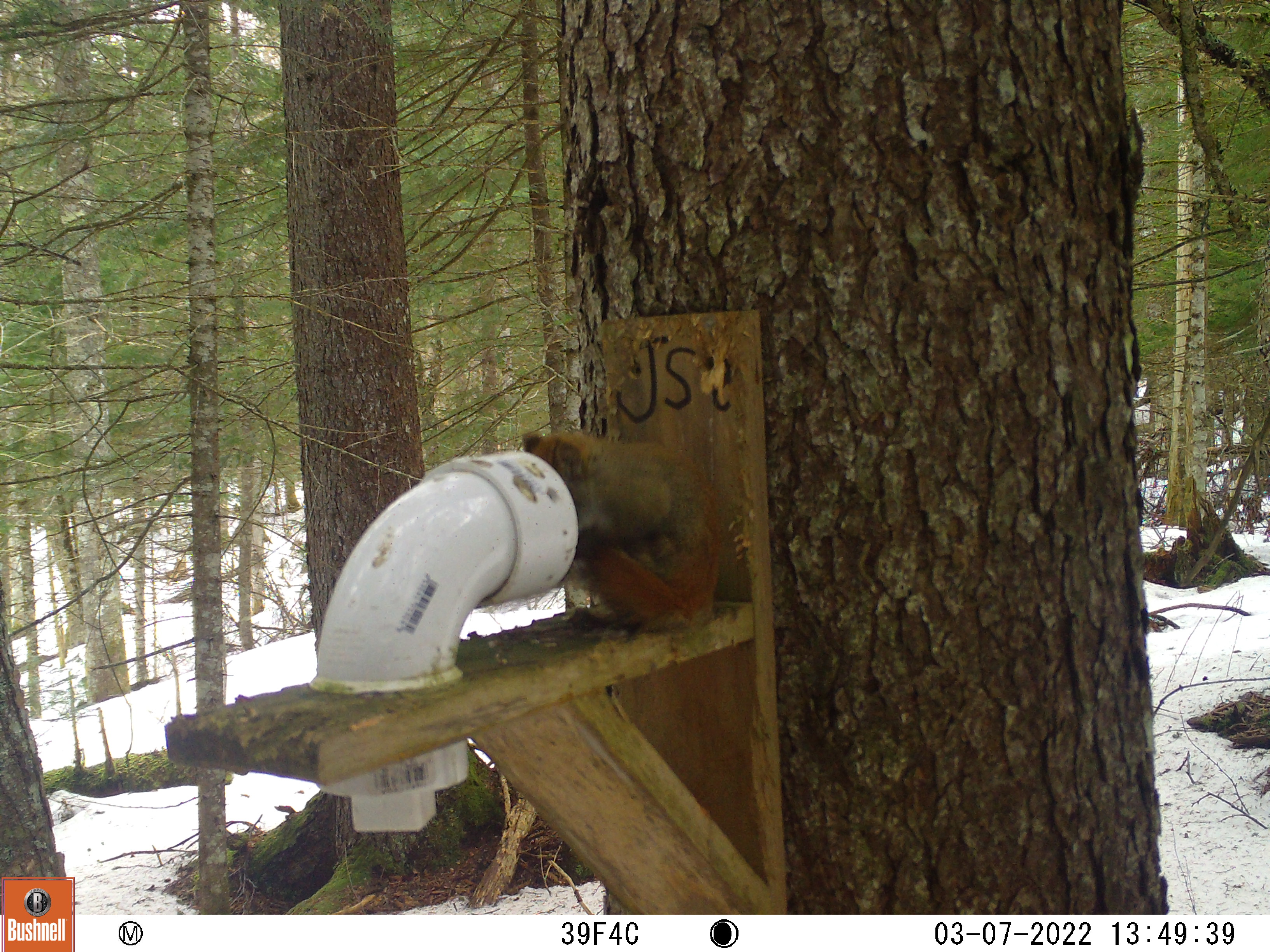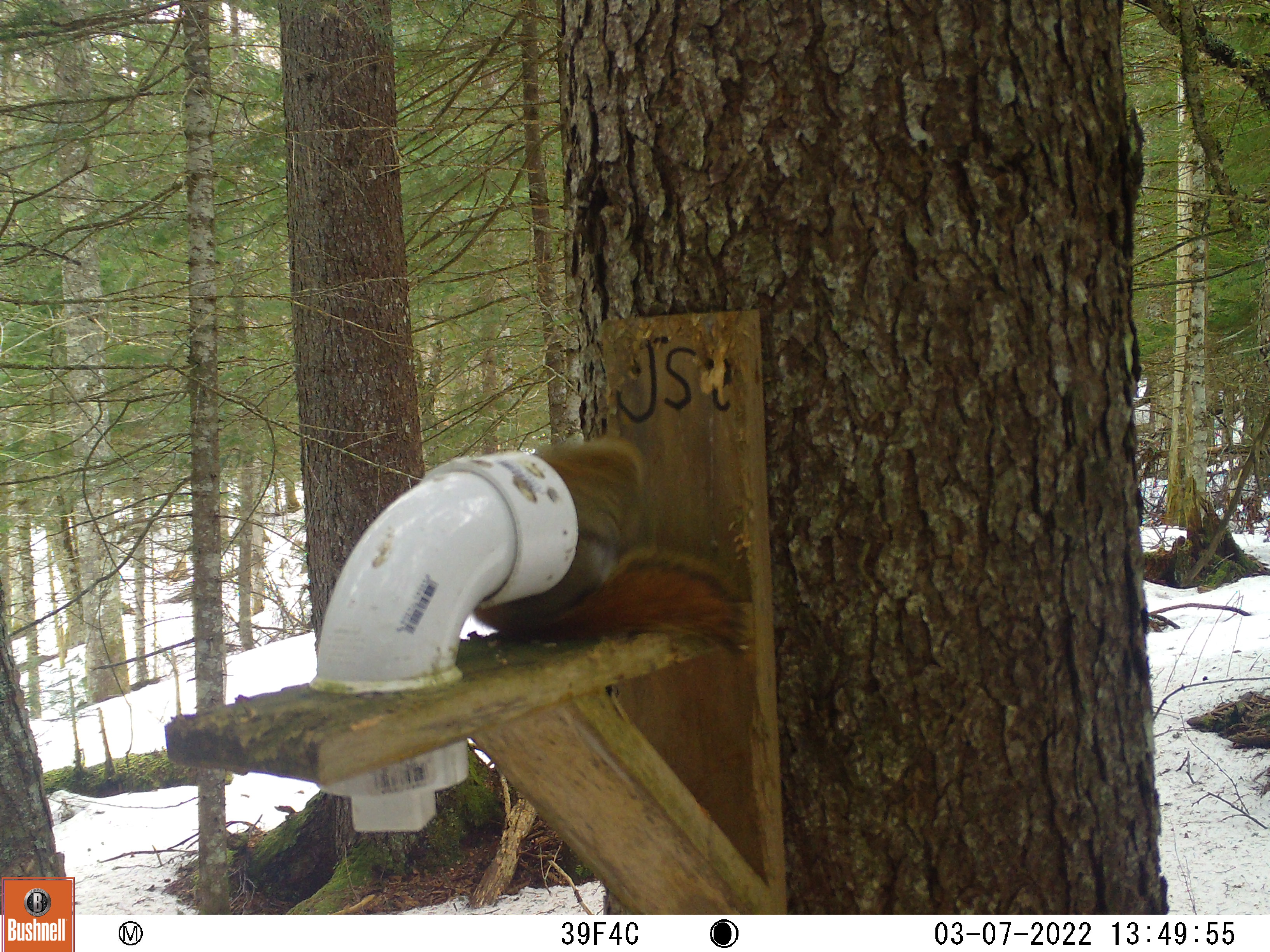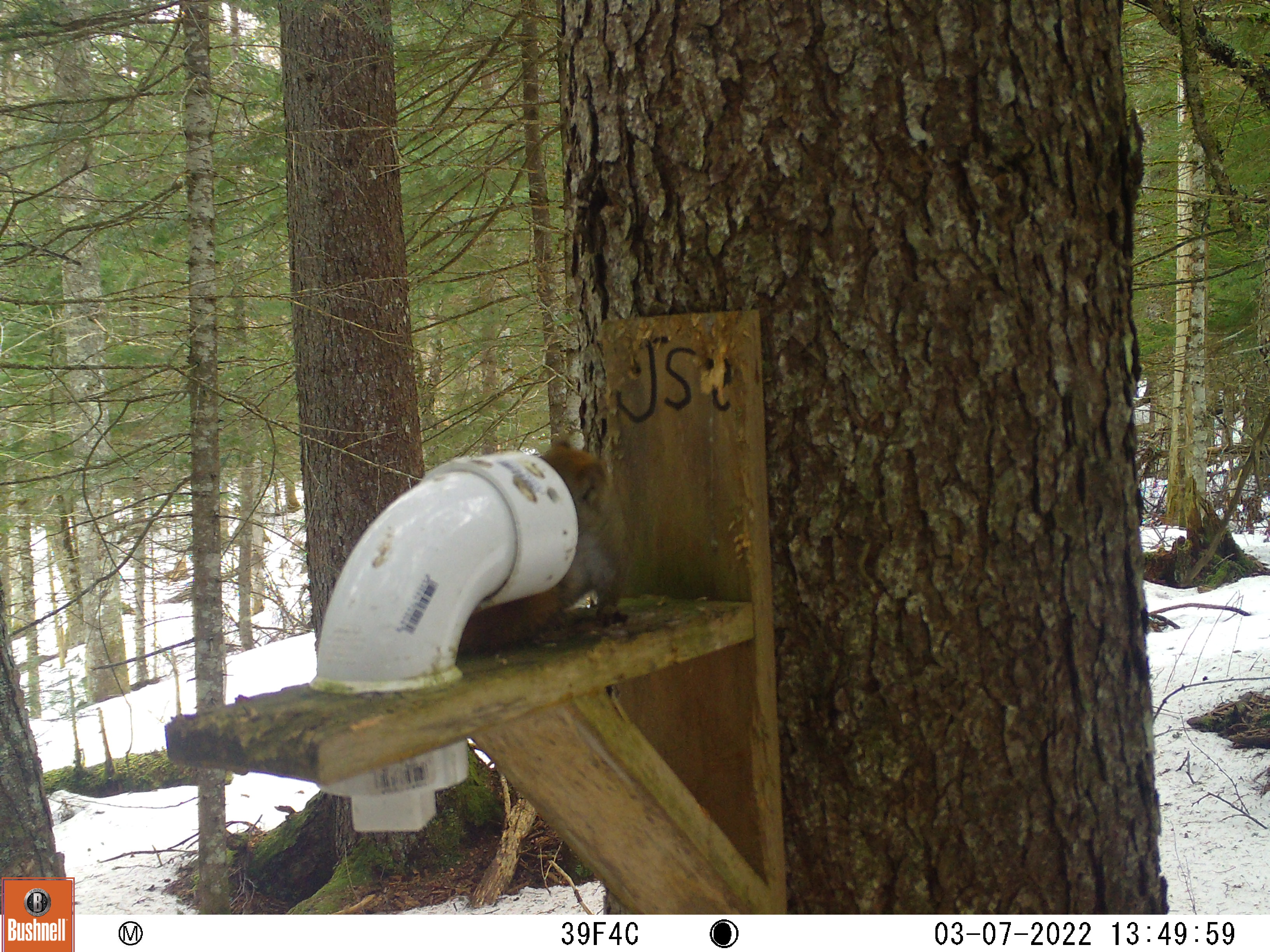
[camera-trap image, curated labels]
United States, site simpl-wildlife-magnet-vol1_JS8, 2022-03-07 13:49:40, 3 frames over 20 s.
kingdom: Animalia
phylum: Chordata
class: Mammalia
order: Rodentia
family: Sciuridae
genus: Tamiasciurus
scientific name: Tamiasciurus hudsonicus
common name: red squirrel